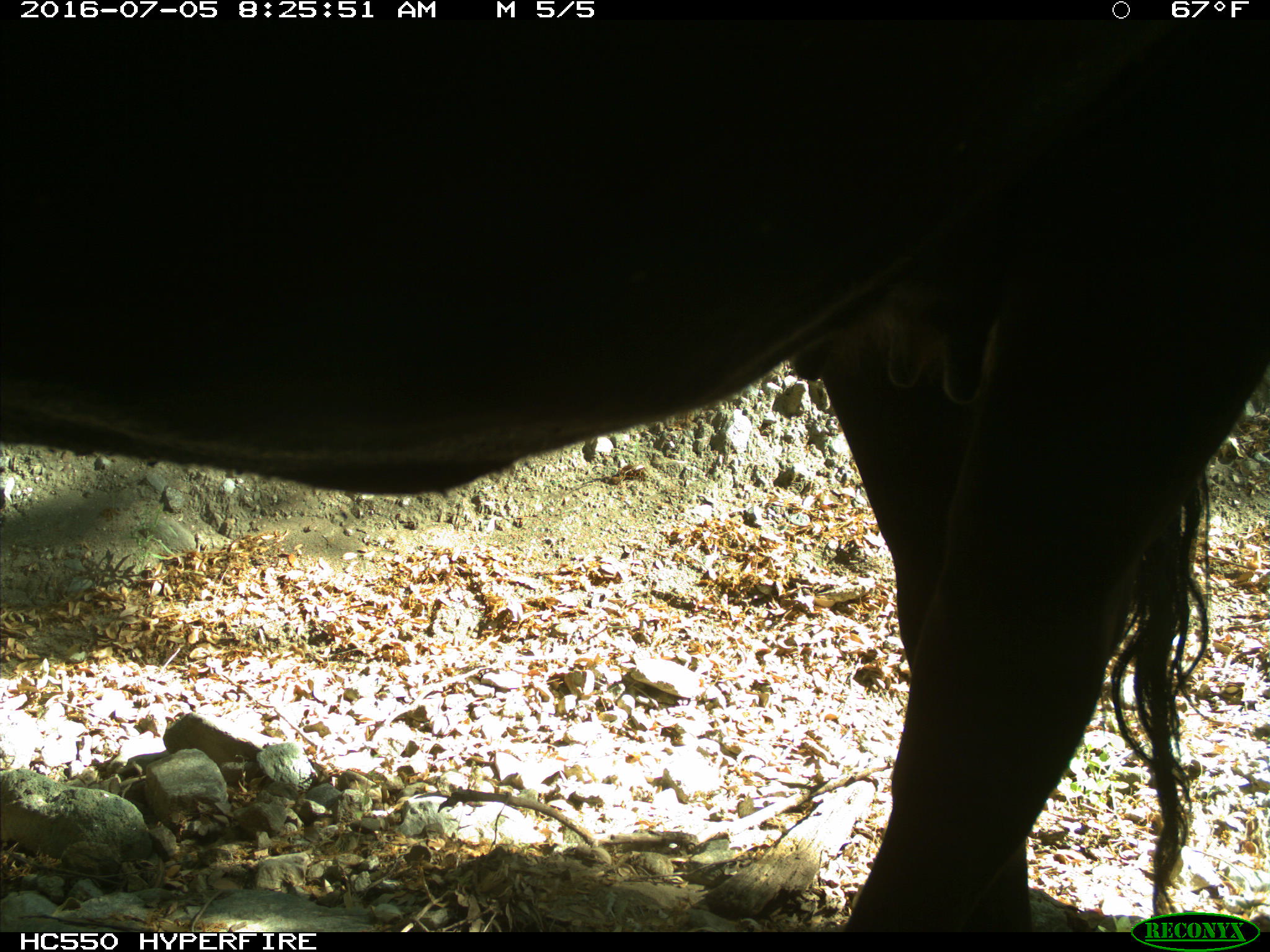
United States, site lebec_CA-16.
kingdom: Animalia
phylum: Chordata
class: Mammalia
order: Artiodactyla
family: Bovidae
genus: Bos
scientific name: Bos taurus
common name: domestic cow